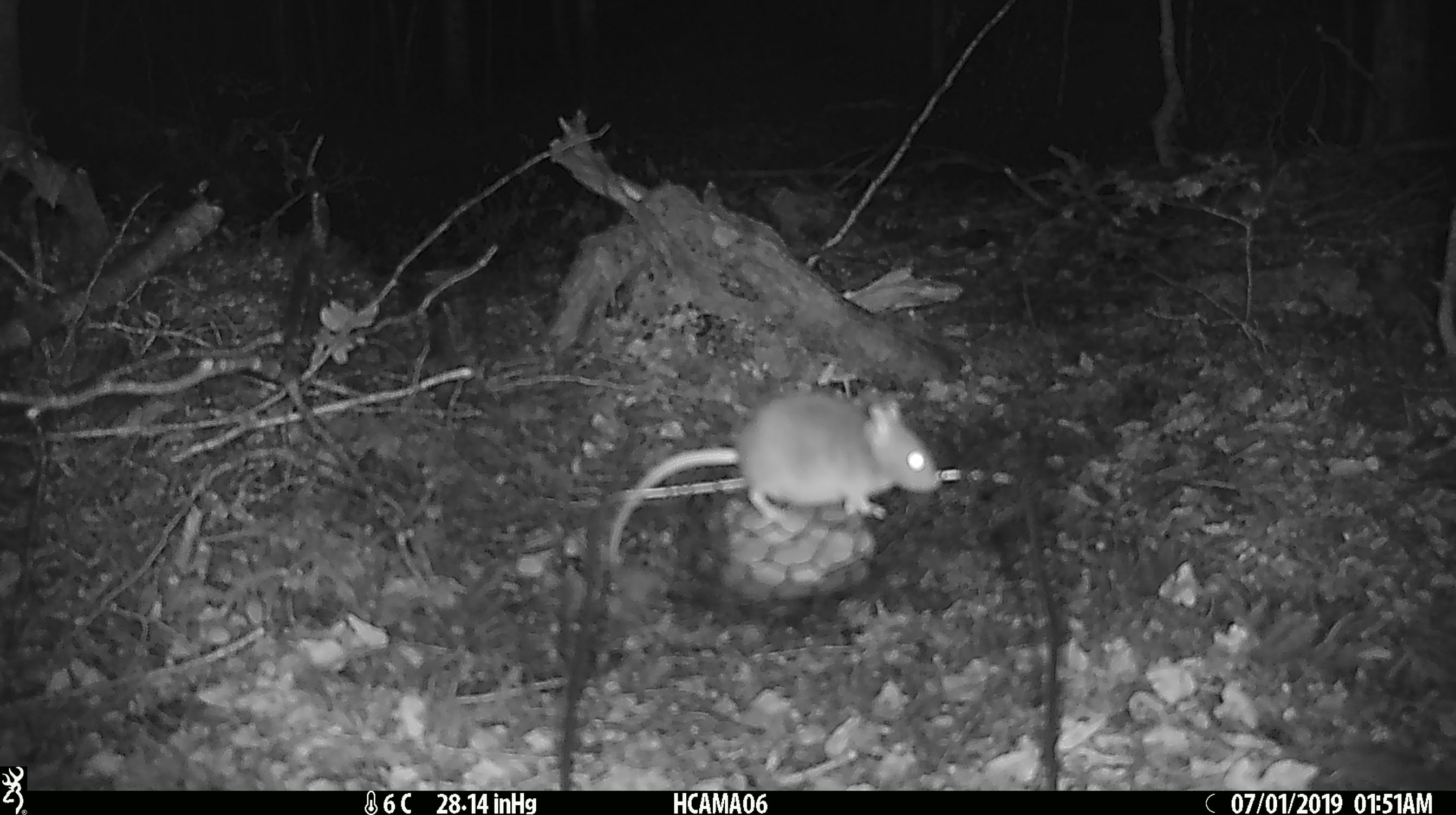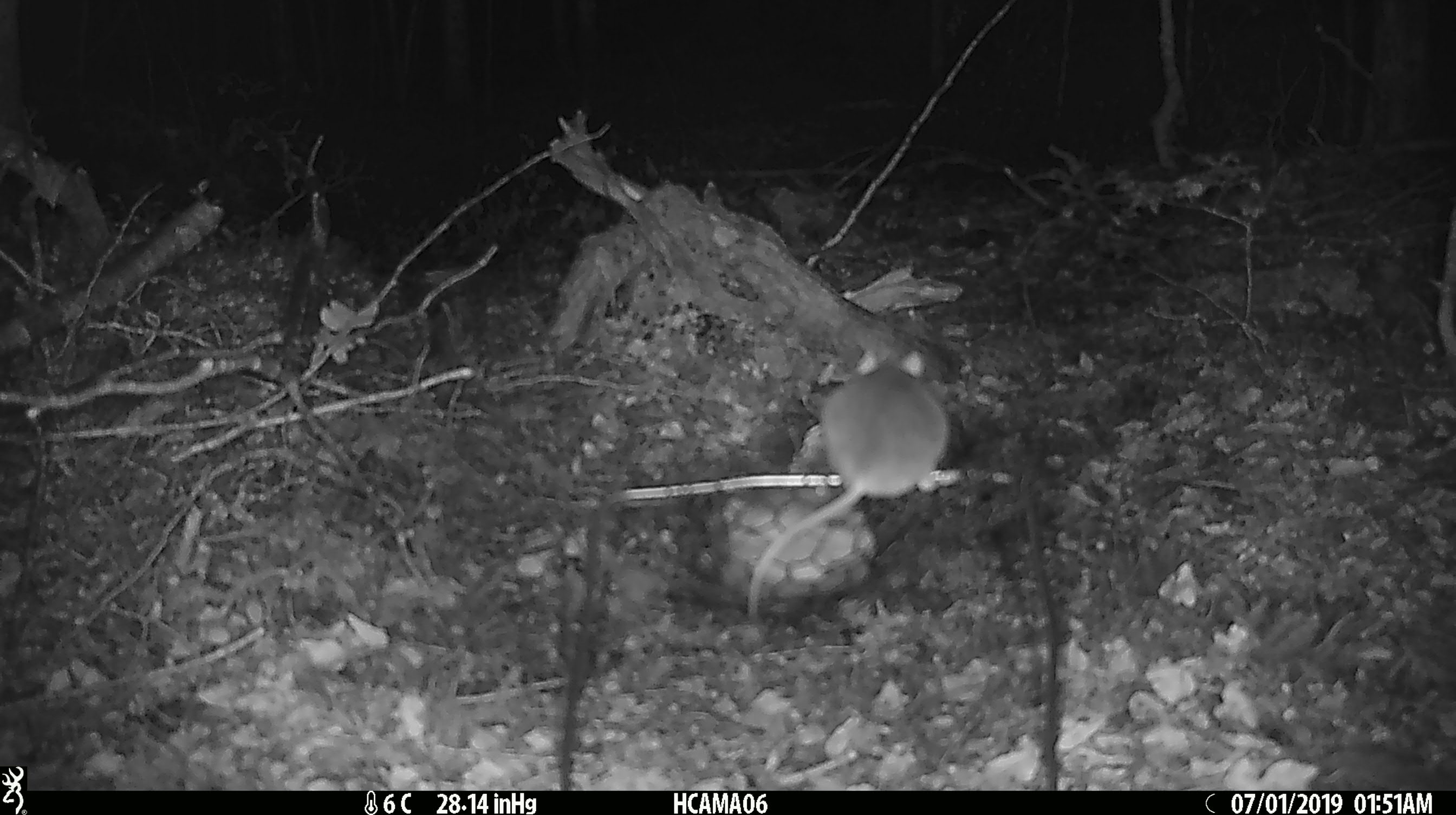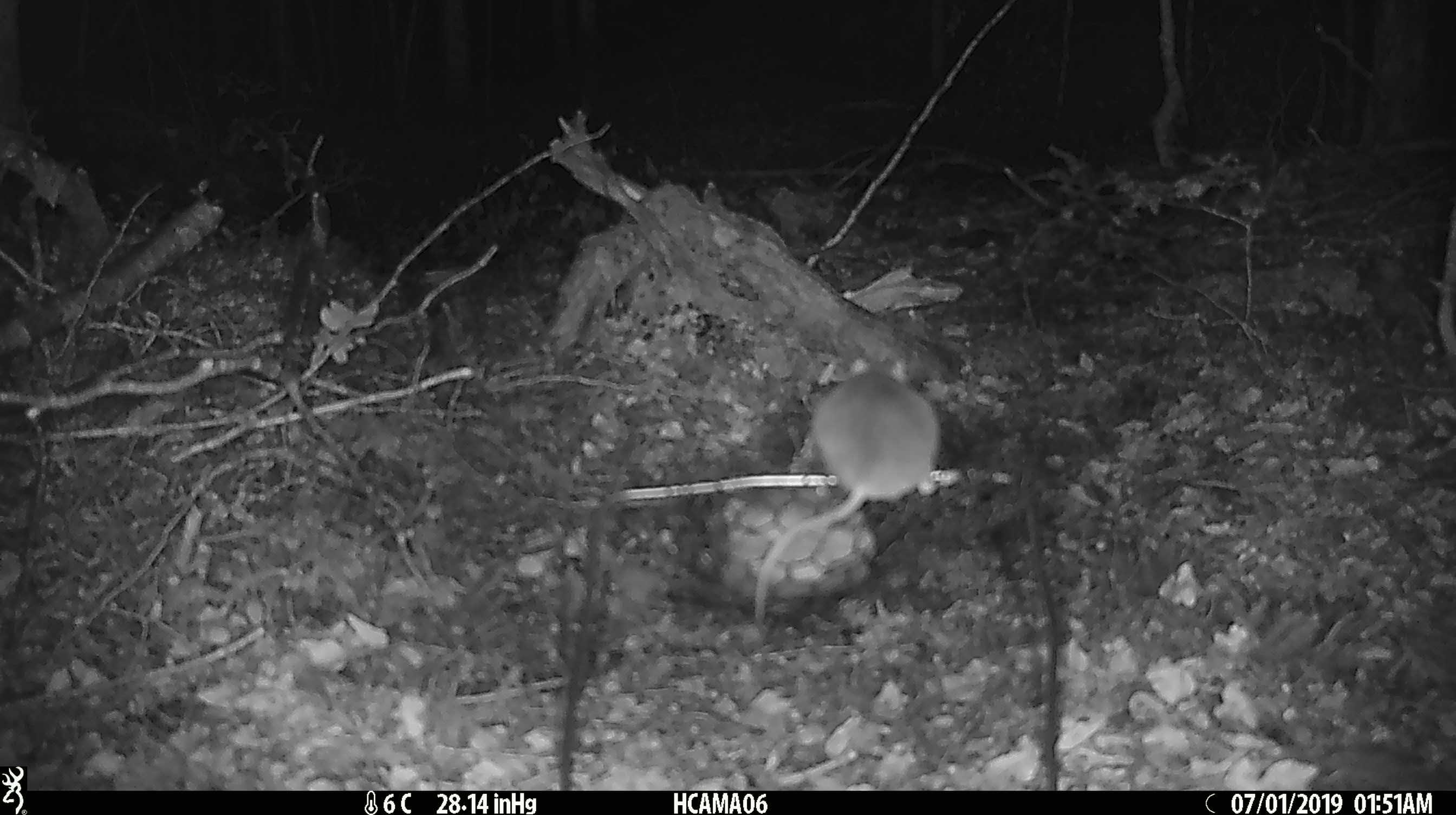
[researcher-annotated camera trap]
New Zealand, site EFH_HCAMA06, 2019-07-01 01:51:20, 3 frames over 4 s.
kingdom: Animalia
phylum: Chordata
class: Mammalia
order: Rodentia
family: Muridae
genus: Mus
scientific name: Mus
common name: mouse